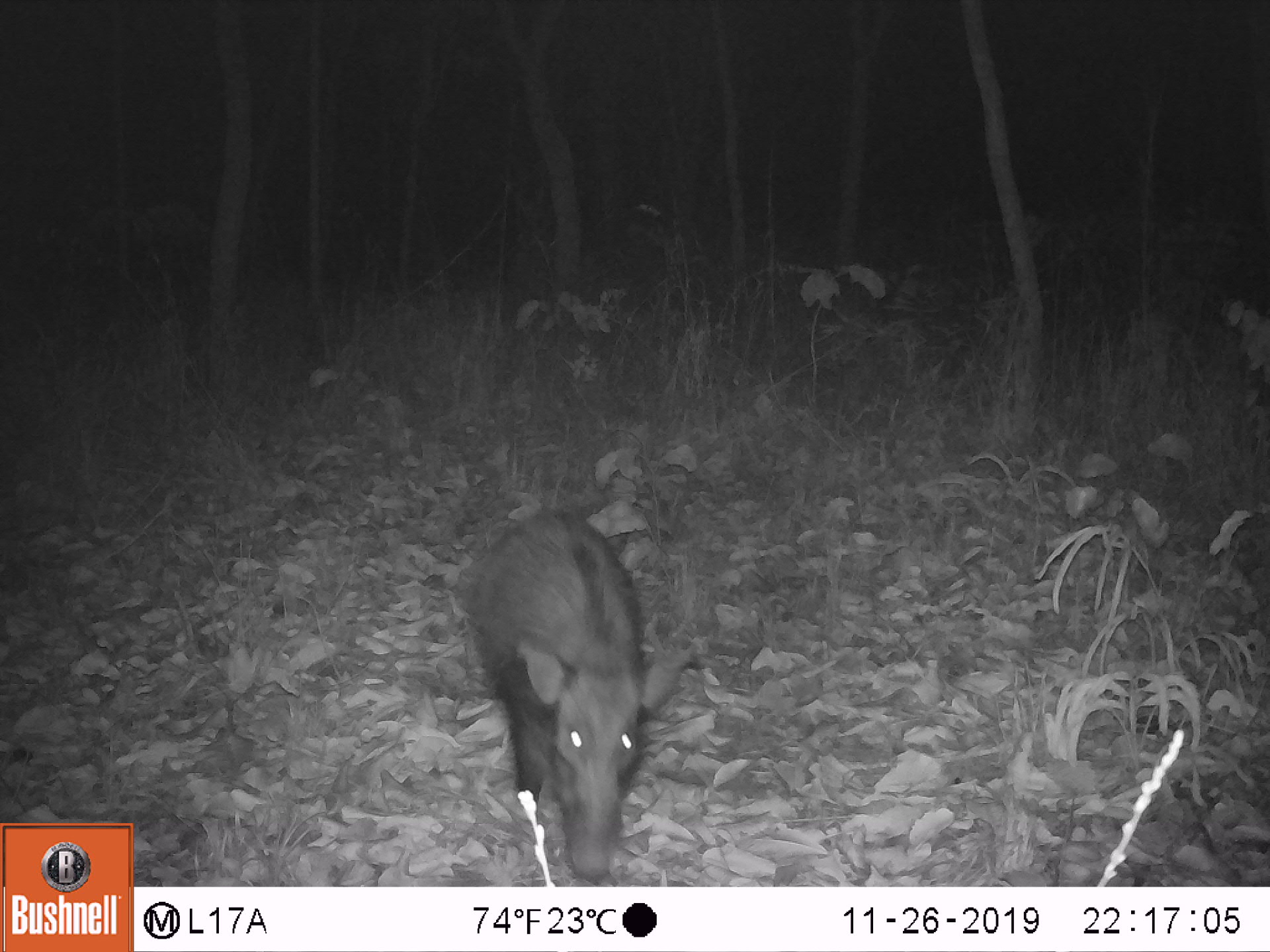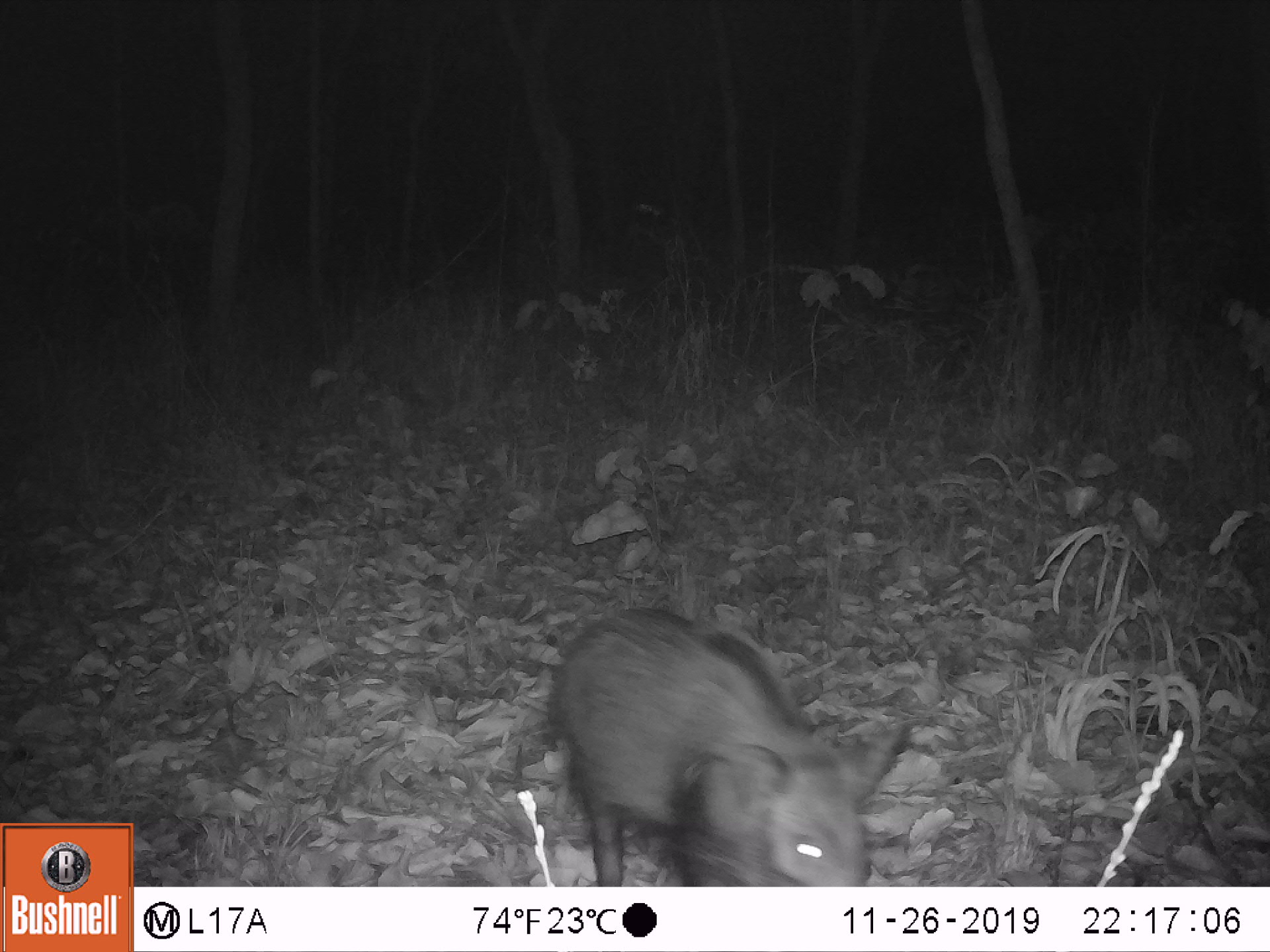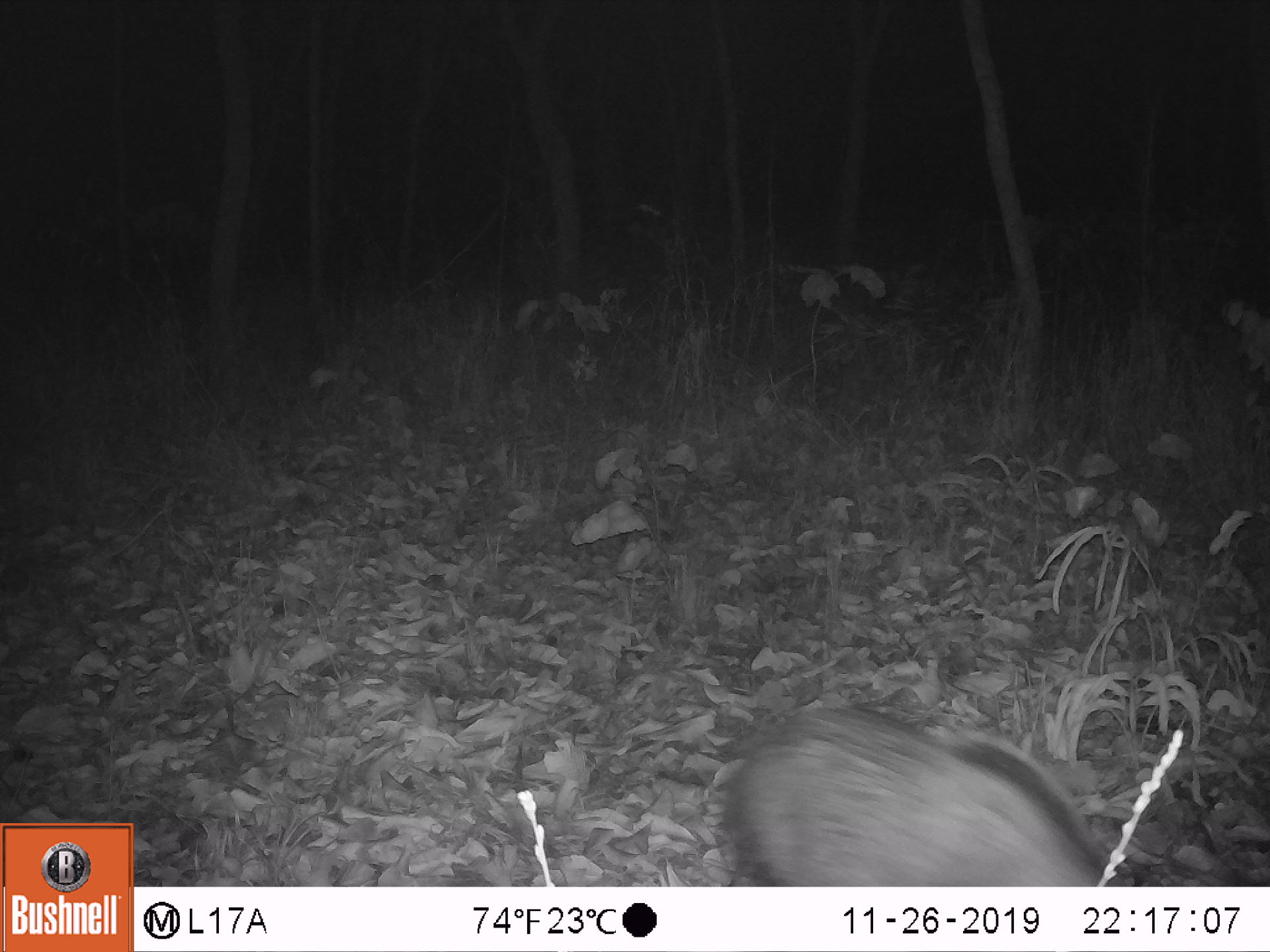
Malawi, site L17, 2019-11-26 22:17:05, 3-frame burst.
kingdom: Animalia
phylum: Chordata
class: Mammalia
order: Artiodactyla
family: Suidae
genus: Potamochoerus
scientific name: Potamochoerus larvatus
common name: bushpig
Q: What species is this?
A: Bushpig (Potamochoerus larvatus).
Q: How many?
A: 1.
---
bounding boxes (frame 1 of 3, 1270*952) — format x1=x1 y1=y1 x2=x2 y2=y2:
bushpig: x1=457 y1=504 x2=696 y2=881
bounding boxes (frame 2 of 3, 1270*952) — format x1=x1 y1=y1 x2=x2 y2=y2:
bushpig: x1=543 y1=597 x2=914 y2=876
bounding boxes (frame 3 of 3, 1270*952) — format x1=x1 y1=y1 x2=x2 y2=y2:
bushpig: x1=722 y1=700 x2=1119 y2=881